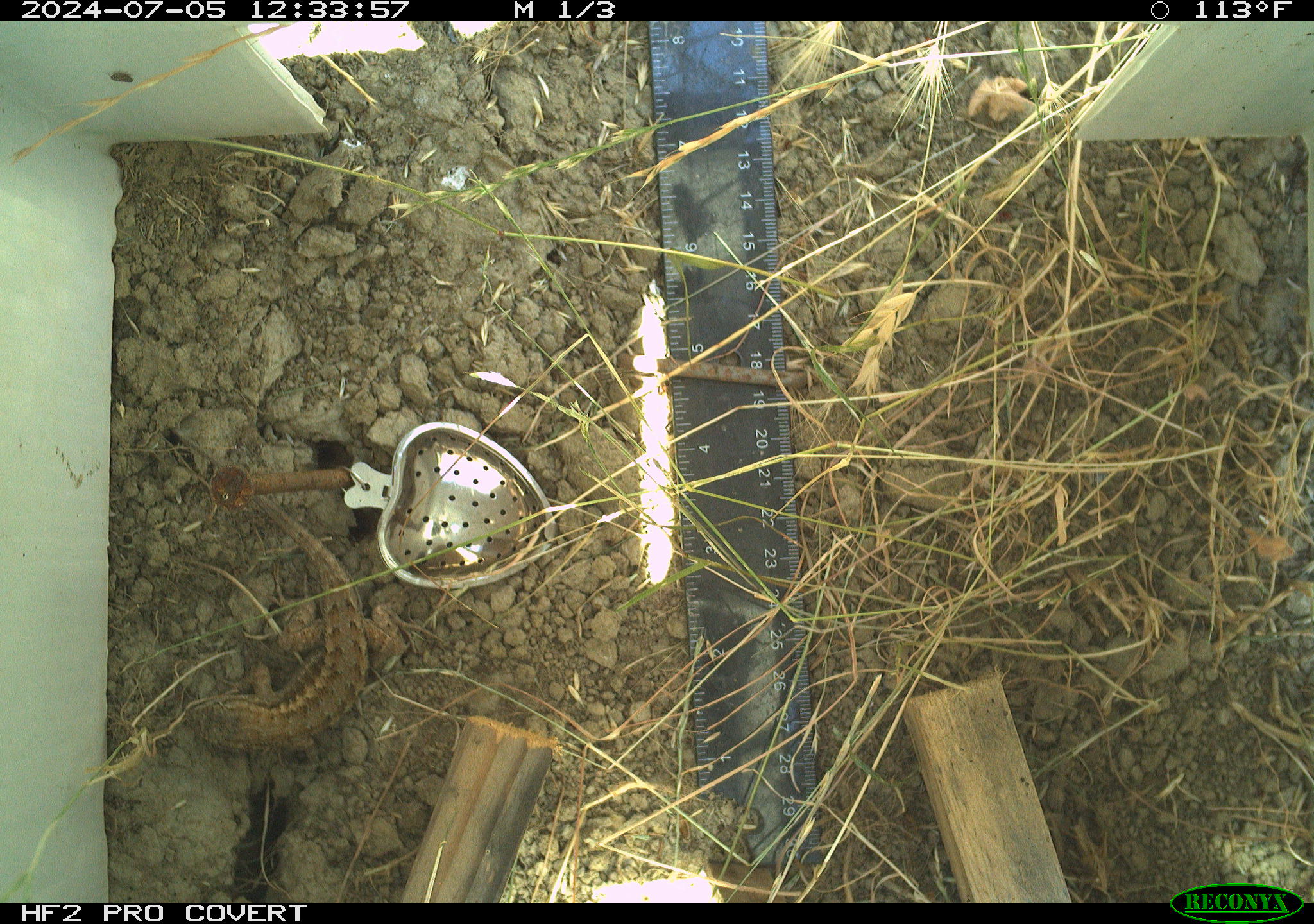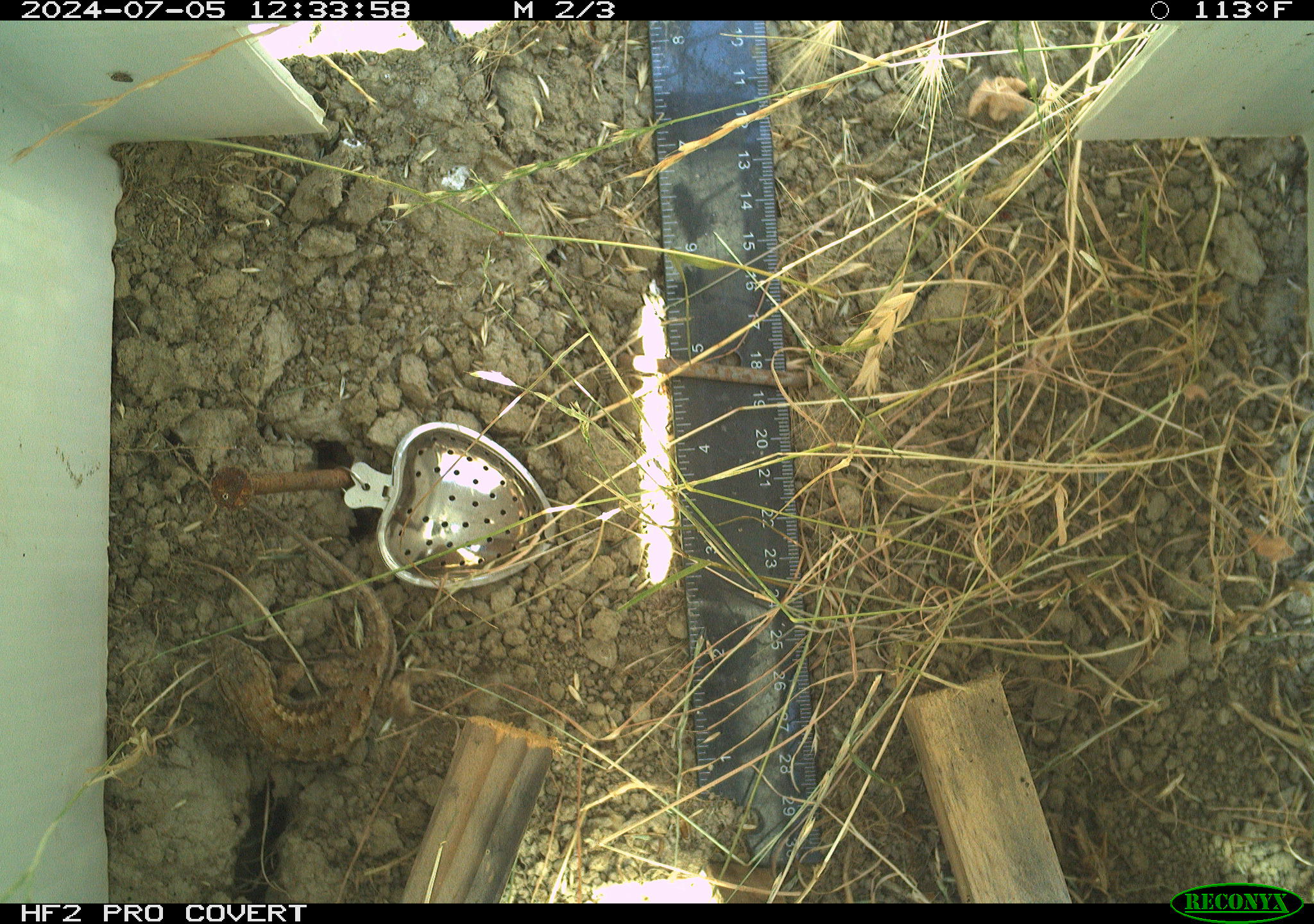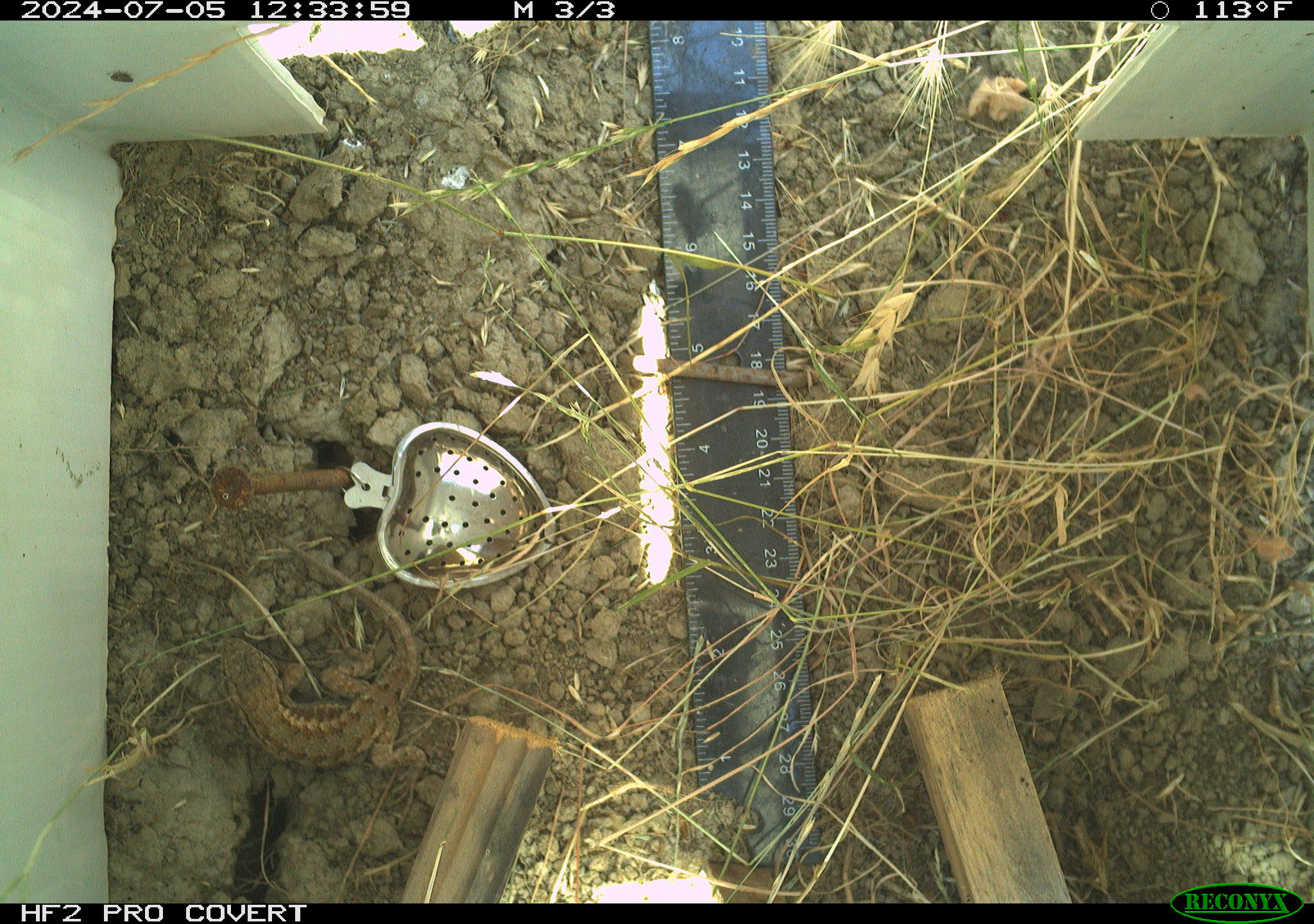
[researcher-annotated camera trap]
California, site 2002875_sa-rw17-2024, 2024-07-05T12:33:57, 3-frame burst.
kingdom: Animalia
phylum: Chordata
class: Reptilia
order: Squamata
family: Phrynosomatidae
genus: Sceloporus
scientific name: Sceloporus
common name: spiny lizards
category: sceloporus species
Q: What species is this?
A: Sceloporus species (spiny lizards) (Sceloporus).